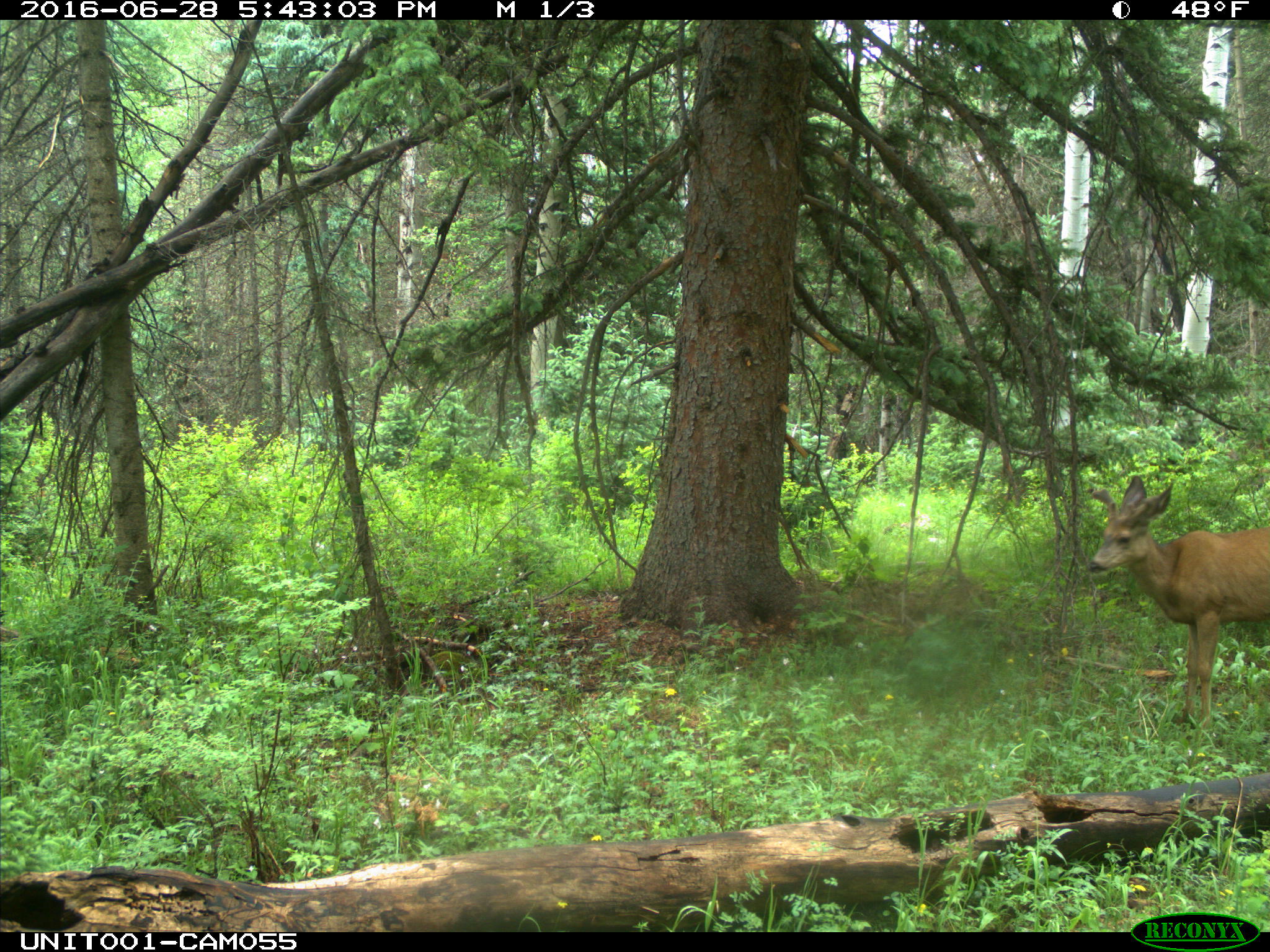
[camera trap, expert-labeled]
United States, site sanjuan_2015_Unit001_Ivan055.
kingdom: Animalia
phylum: Chordata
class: Mammalia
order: Artiodactyla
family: Cervidae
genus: Odocoileus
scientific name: Odocoileus hemionus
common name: mule deer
Odocoileus hemionus (mule deer).